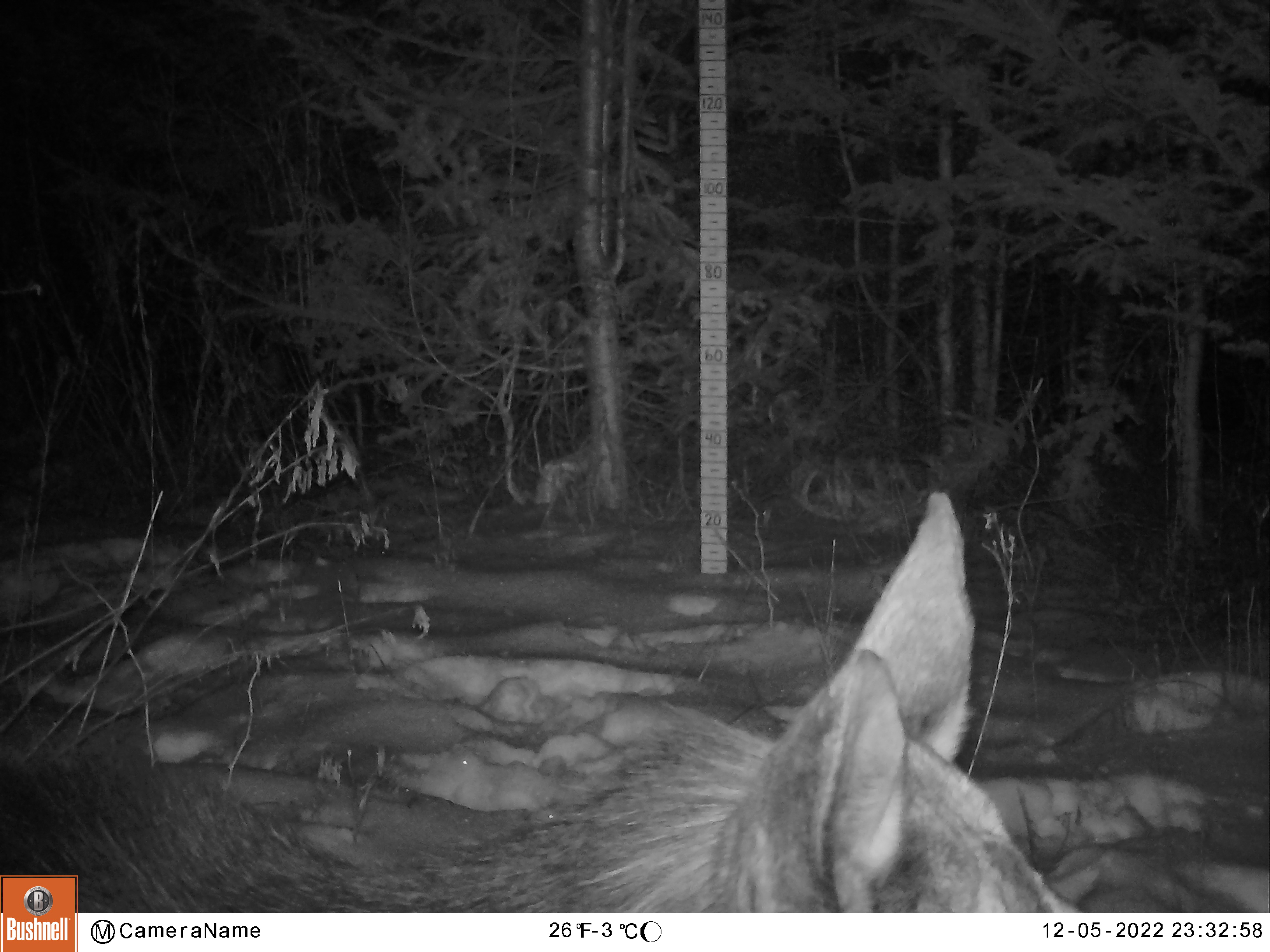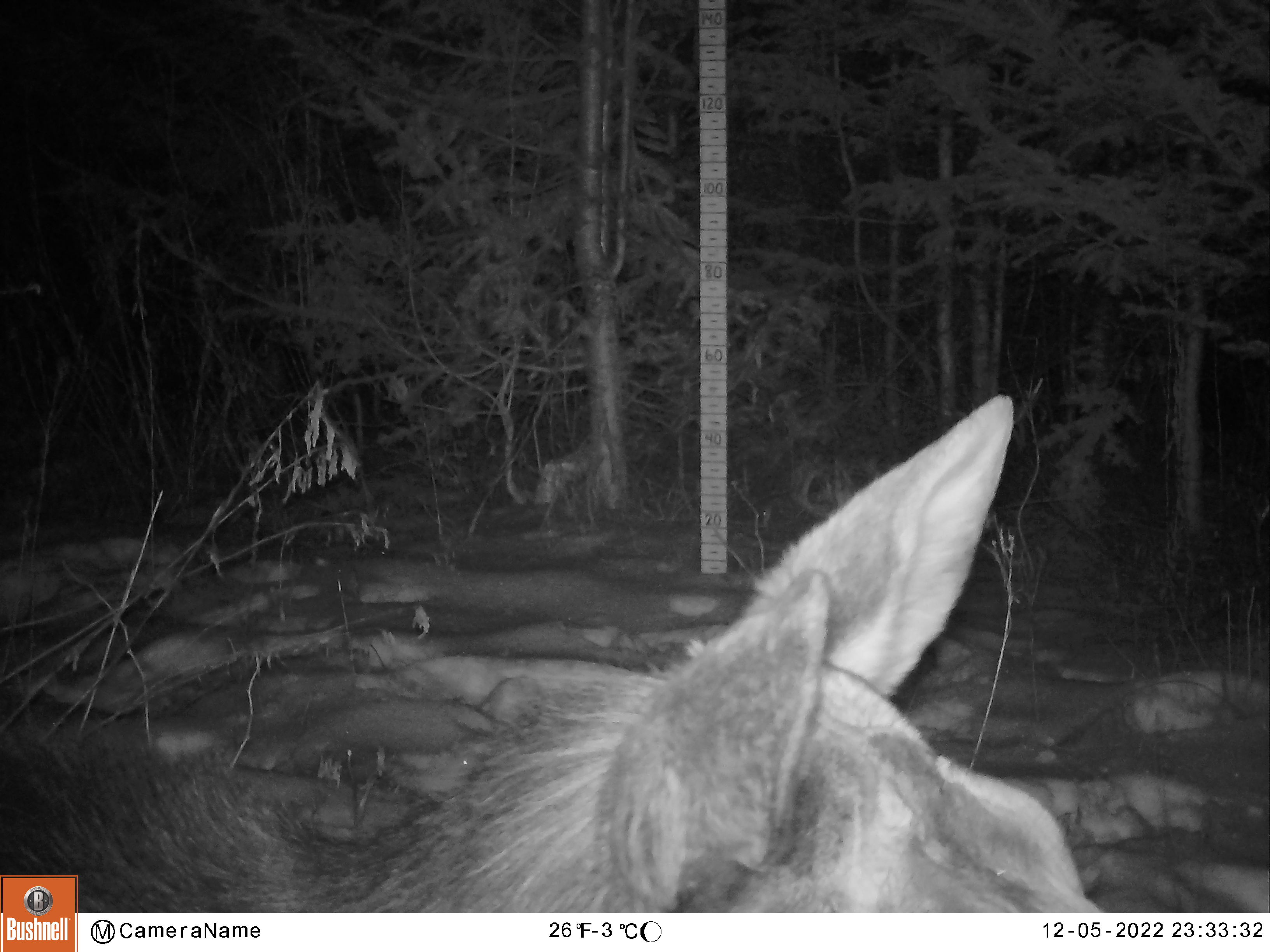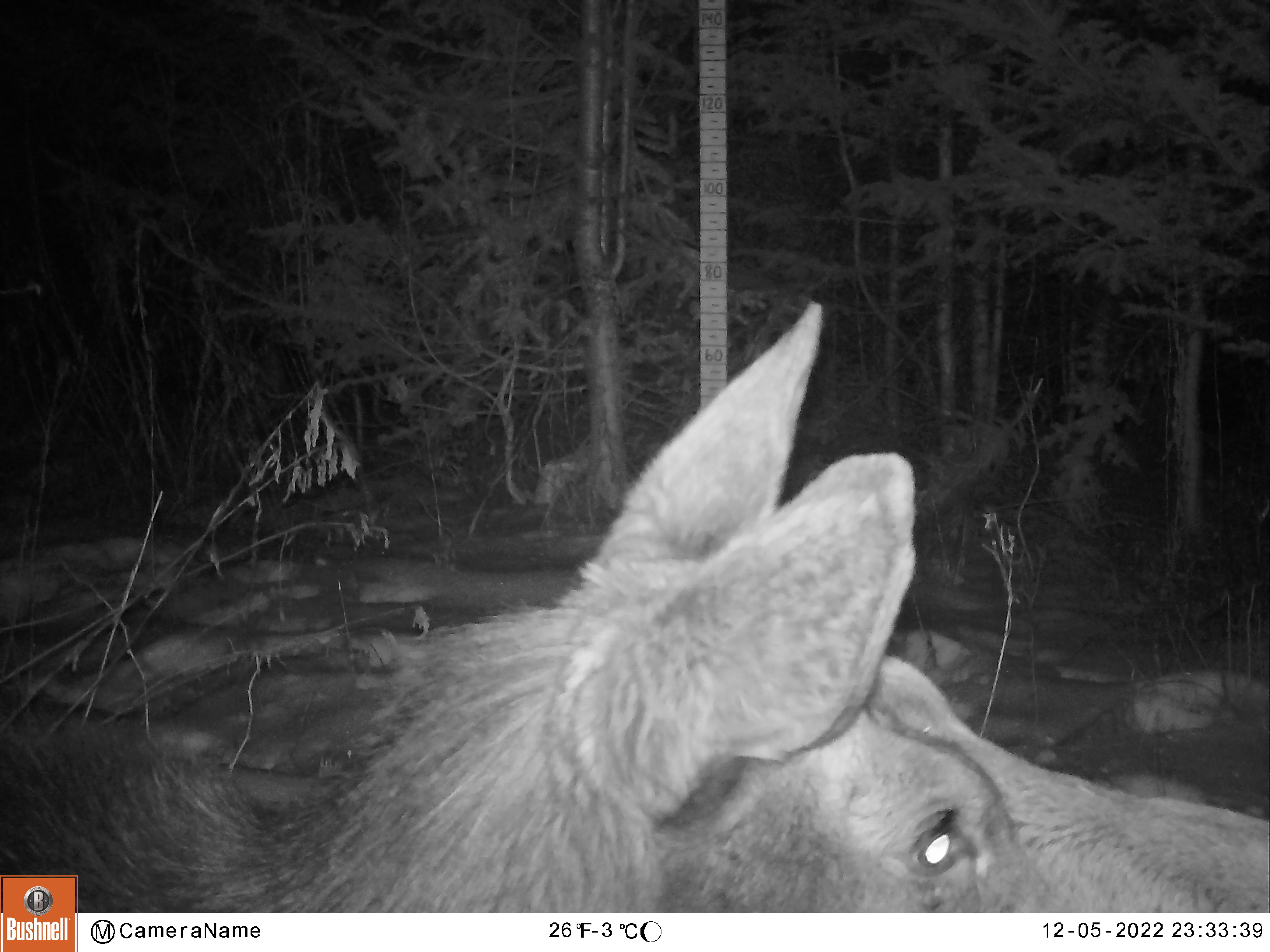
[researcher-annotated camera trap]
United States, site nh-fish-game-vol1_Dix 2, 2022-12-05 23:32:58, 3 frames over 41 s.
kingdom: Animalia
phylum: Chordata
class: Mammalia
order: Artiodactyla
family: Cervidae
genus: Alces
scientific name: Alces alces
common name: moose